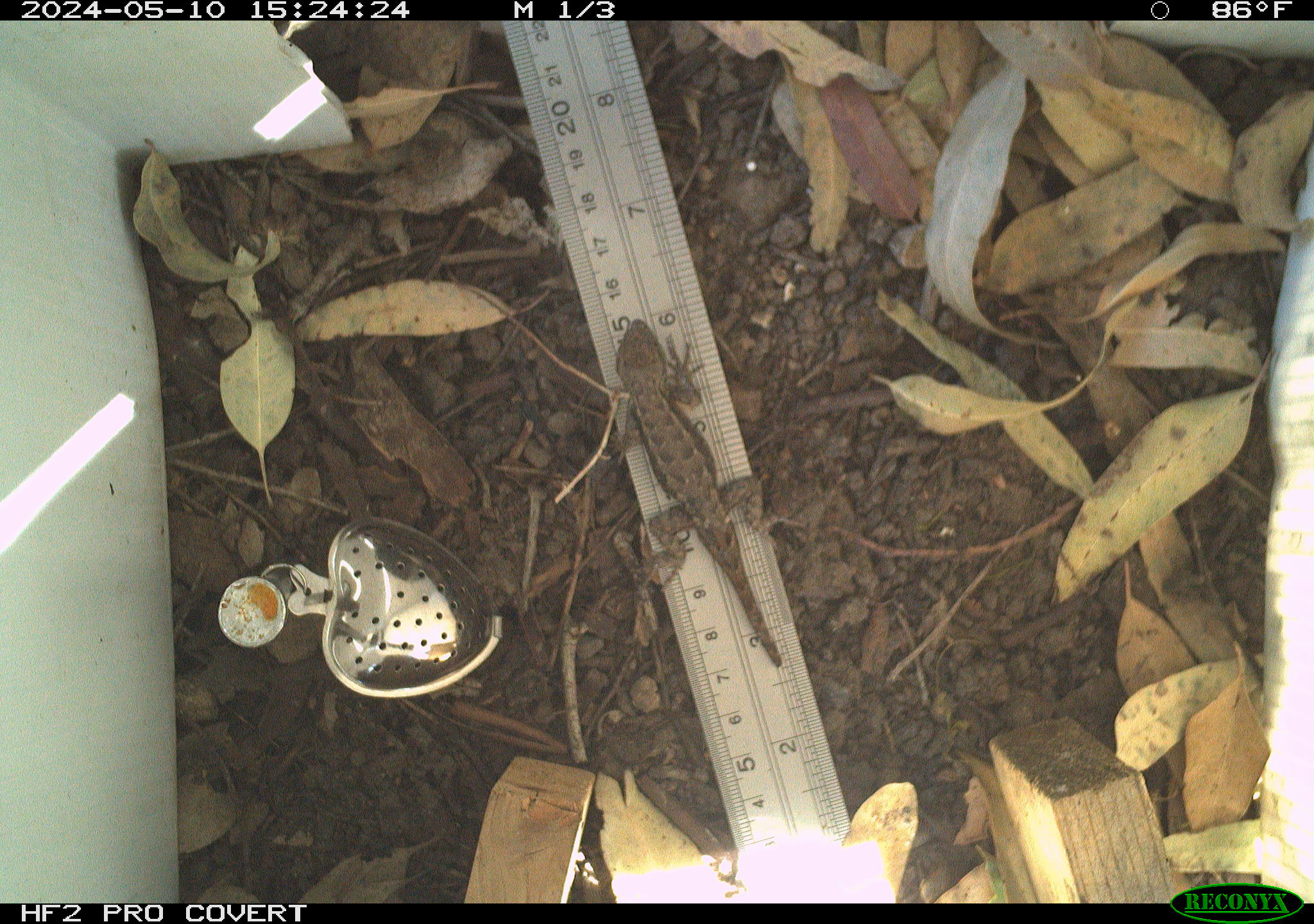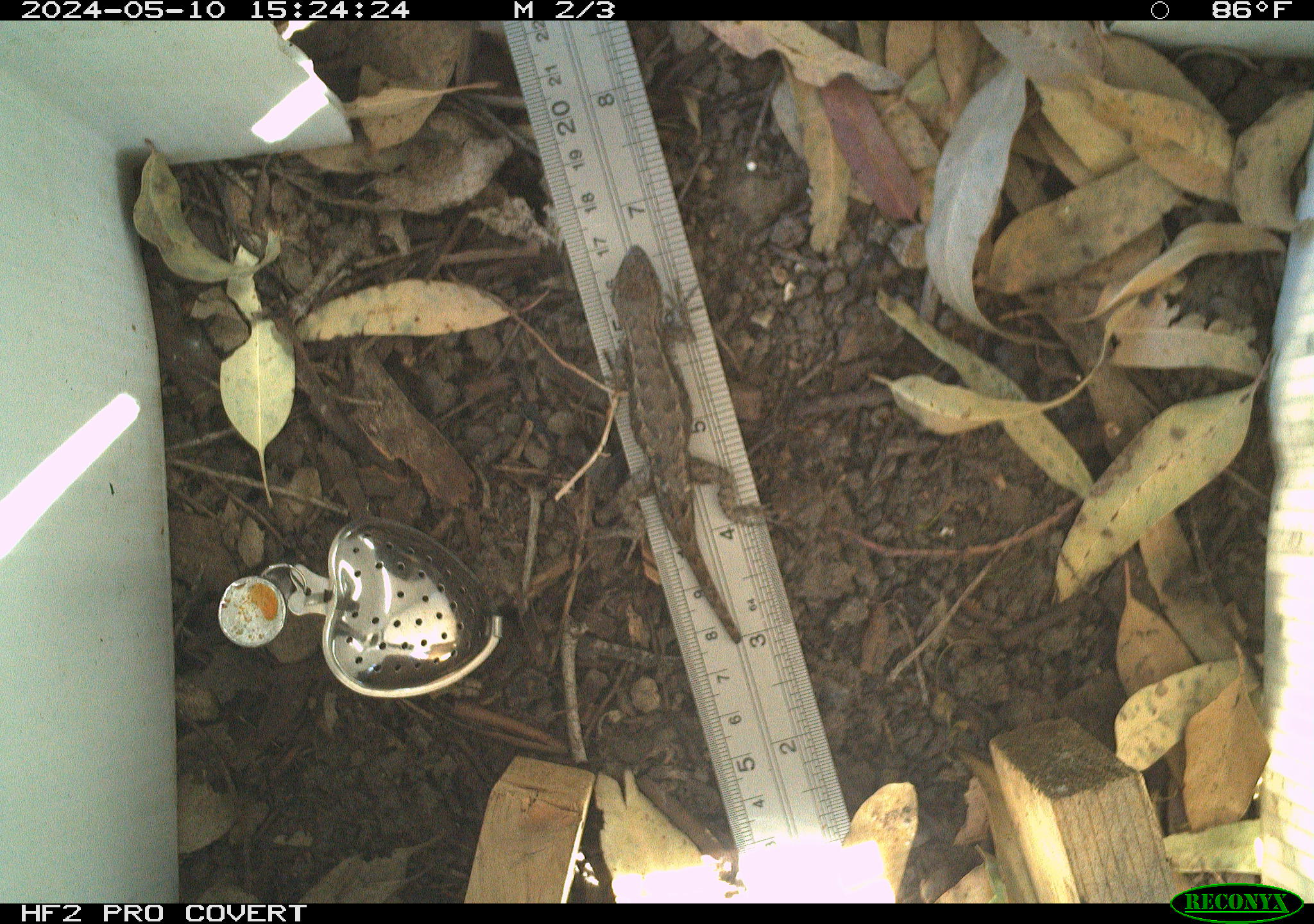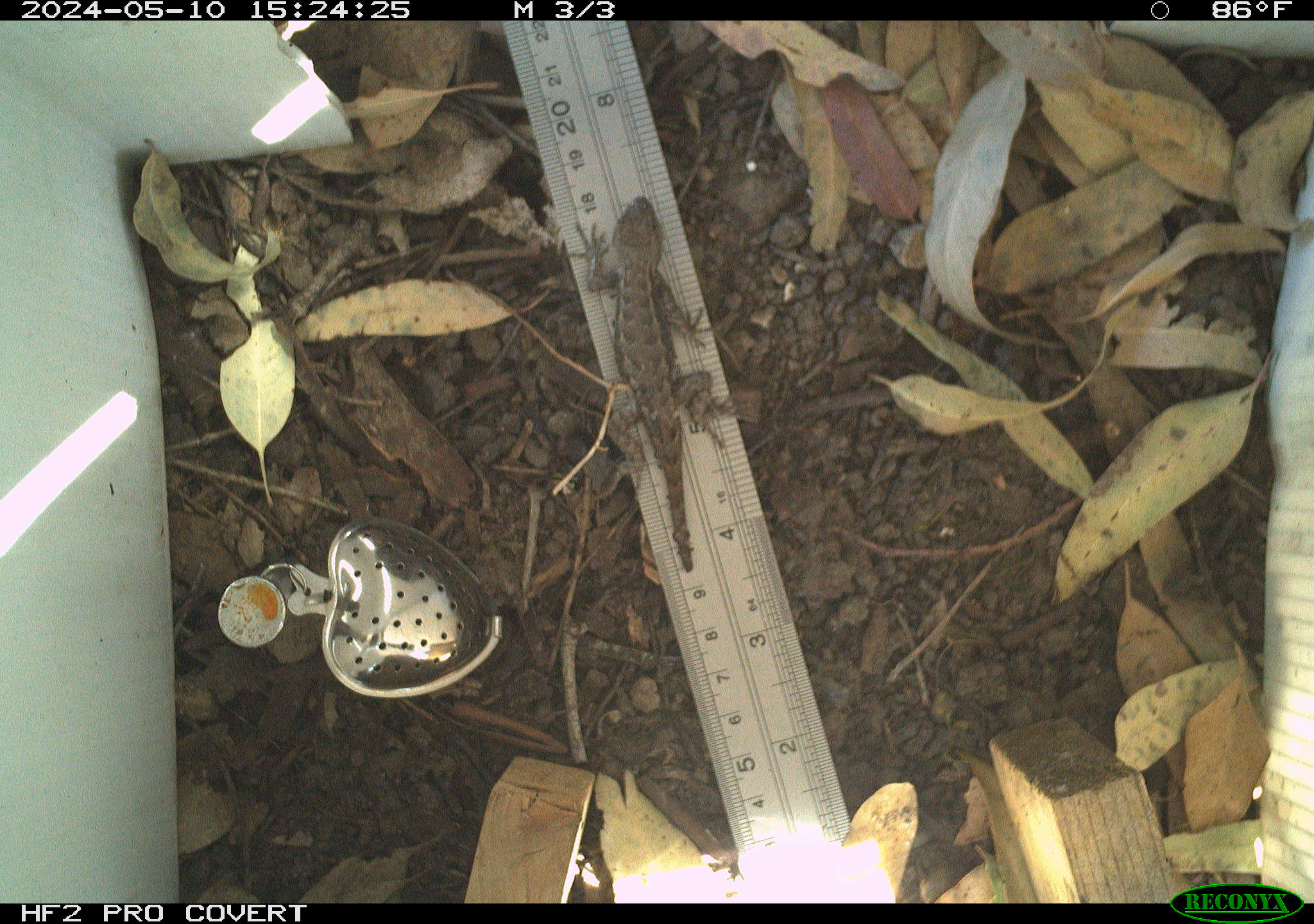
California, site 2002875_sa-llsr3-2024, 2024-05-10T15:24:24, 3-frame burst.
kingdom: Animalia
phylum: Chordata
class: Reptilia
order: Squamata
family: Phrynosomatidae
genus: Sceloporus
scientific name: Sceloporus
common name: spiny lizards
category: sceloporus species